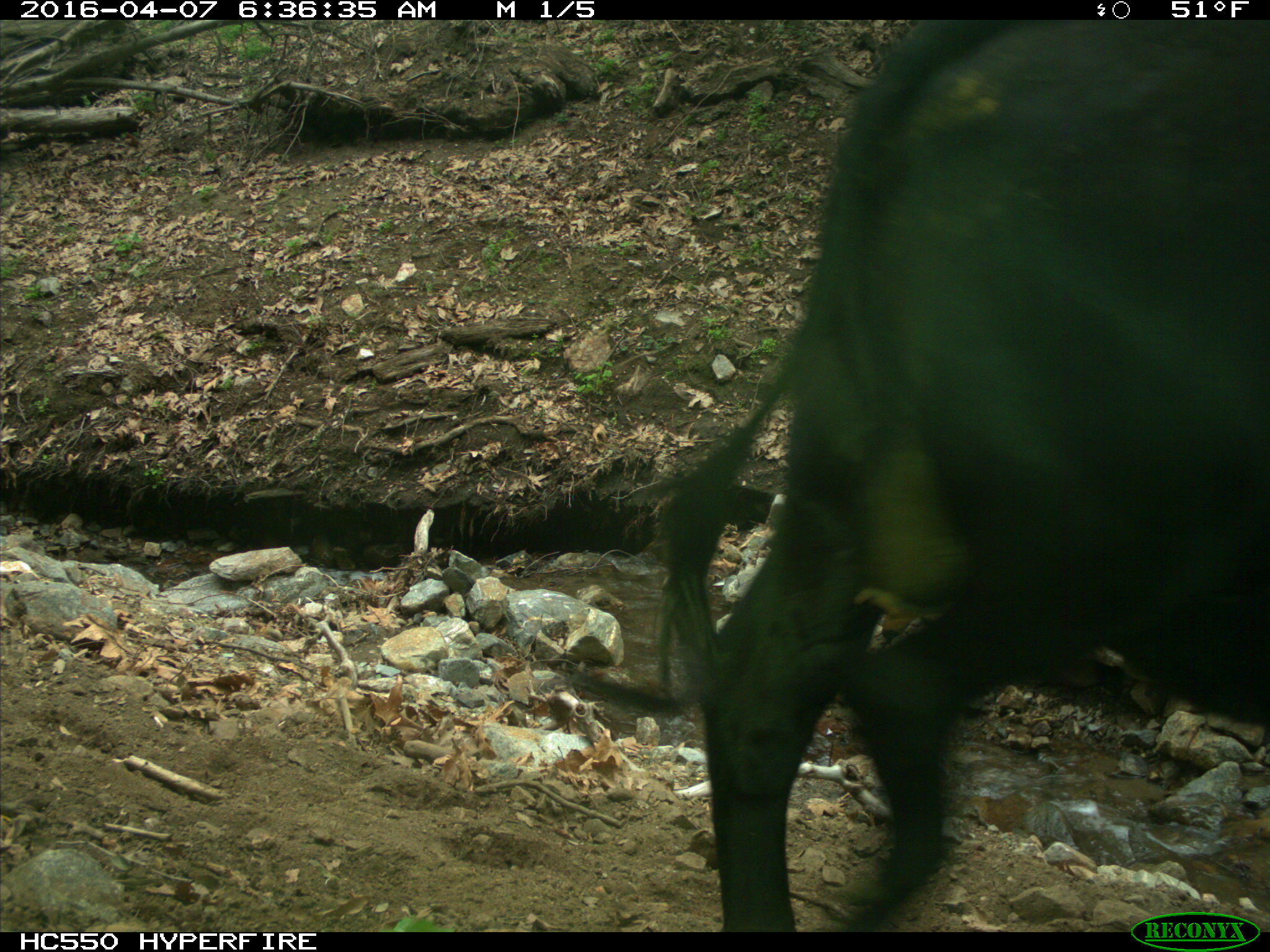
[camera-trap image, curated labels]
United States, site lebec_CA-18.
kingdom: Animalia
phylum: Chordata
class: Mammalia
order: Artiodactyla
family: Bovidae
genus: Bos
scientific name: Bos taurus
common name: domestic cow